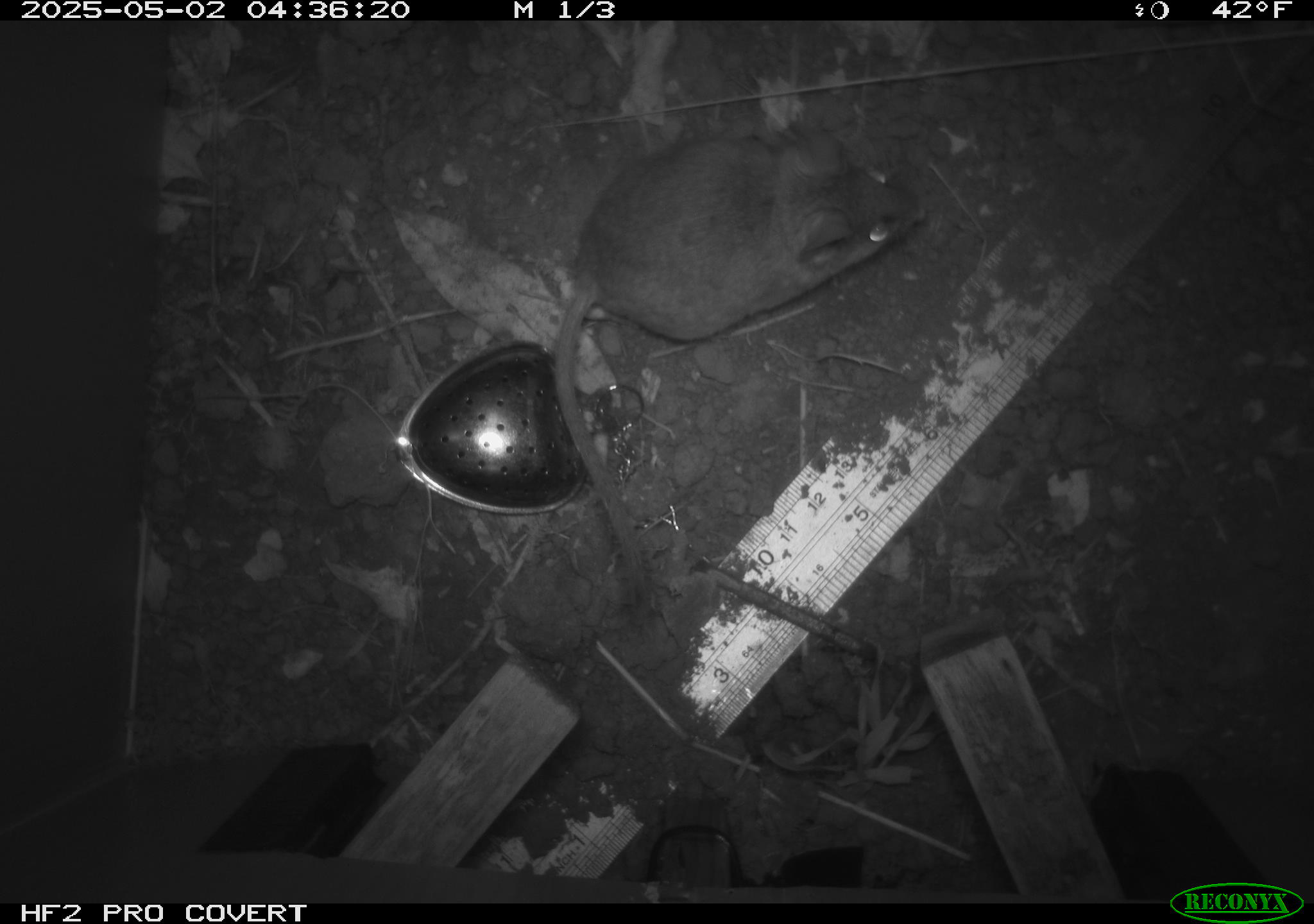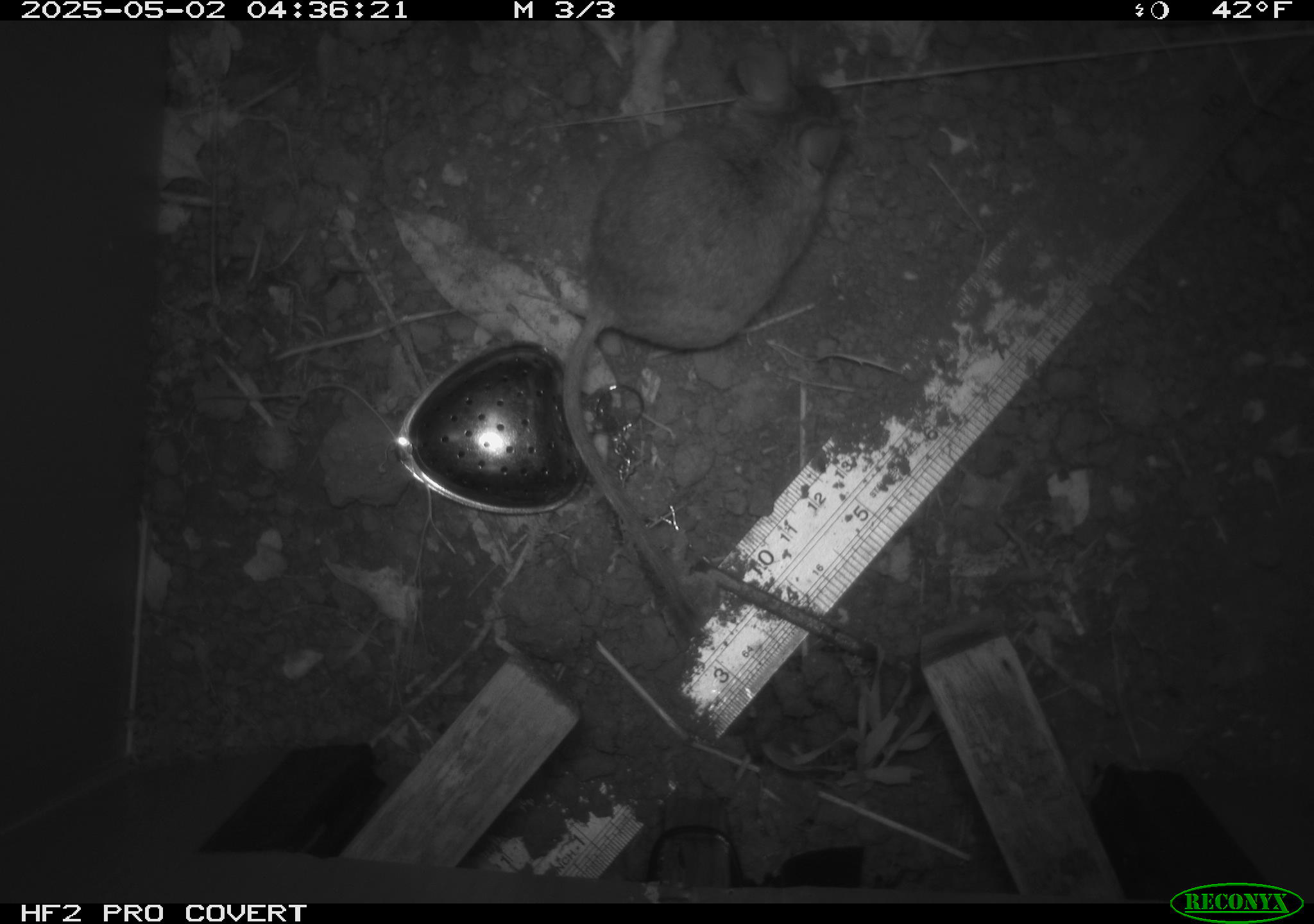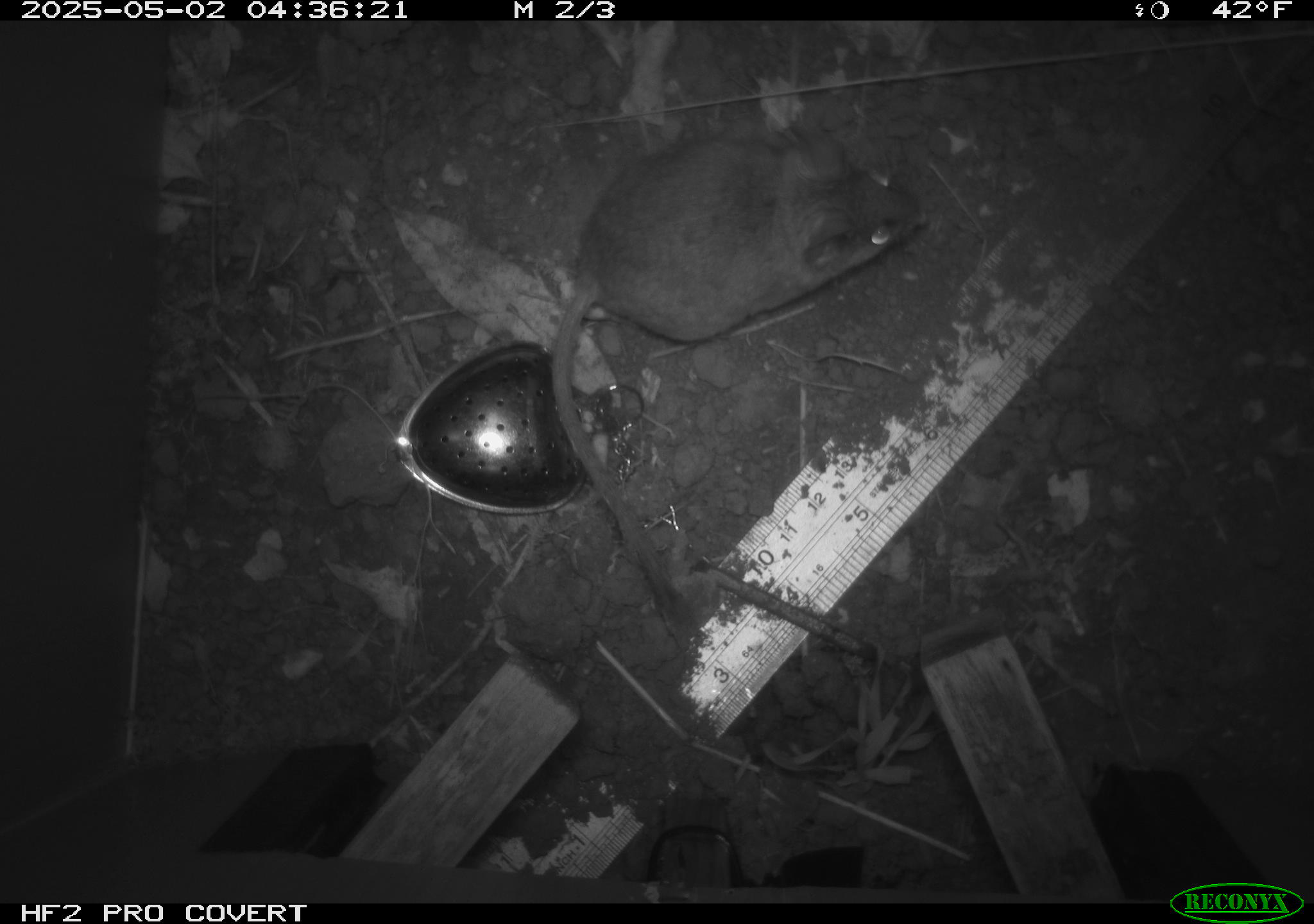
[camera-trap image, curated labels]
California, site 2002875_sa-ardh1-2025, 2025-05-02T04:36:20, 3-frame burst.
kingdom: Animalia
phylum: Chordata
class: Mammalia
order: Rodentia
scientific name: Rodentia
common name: mouse species